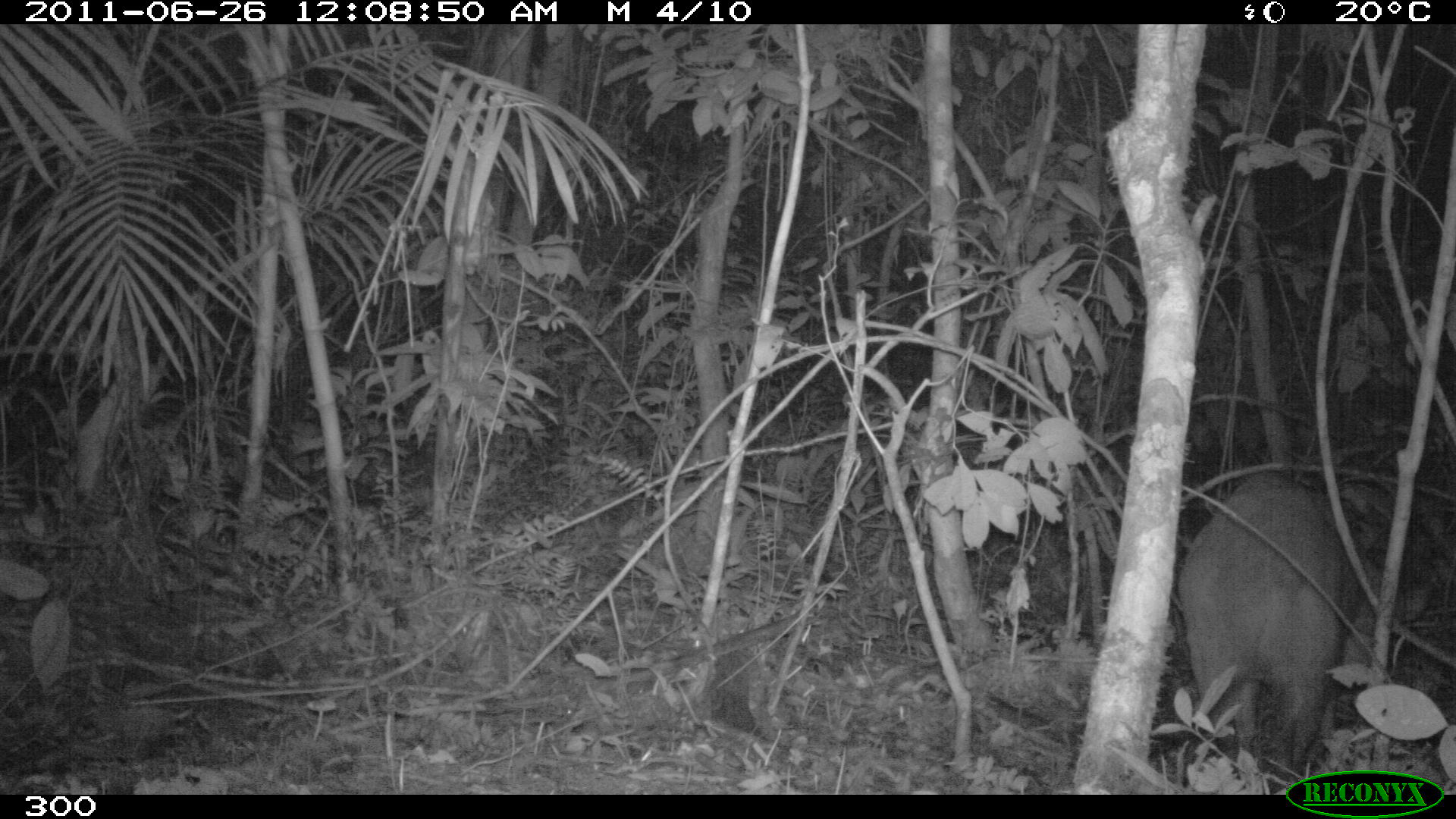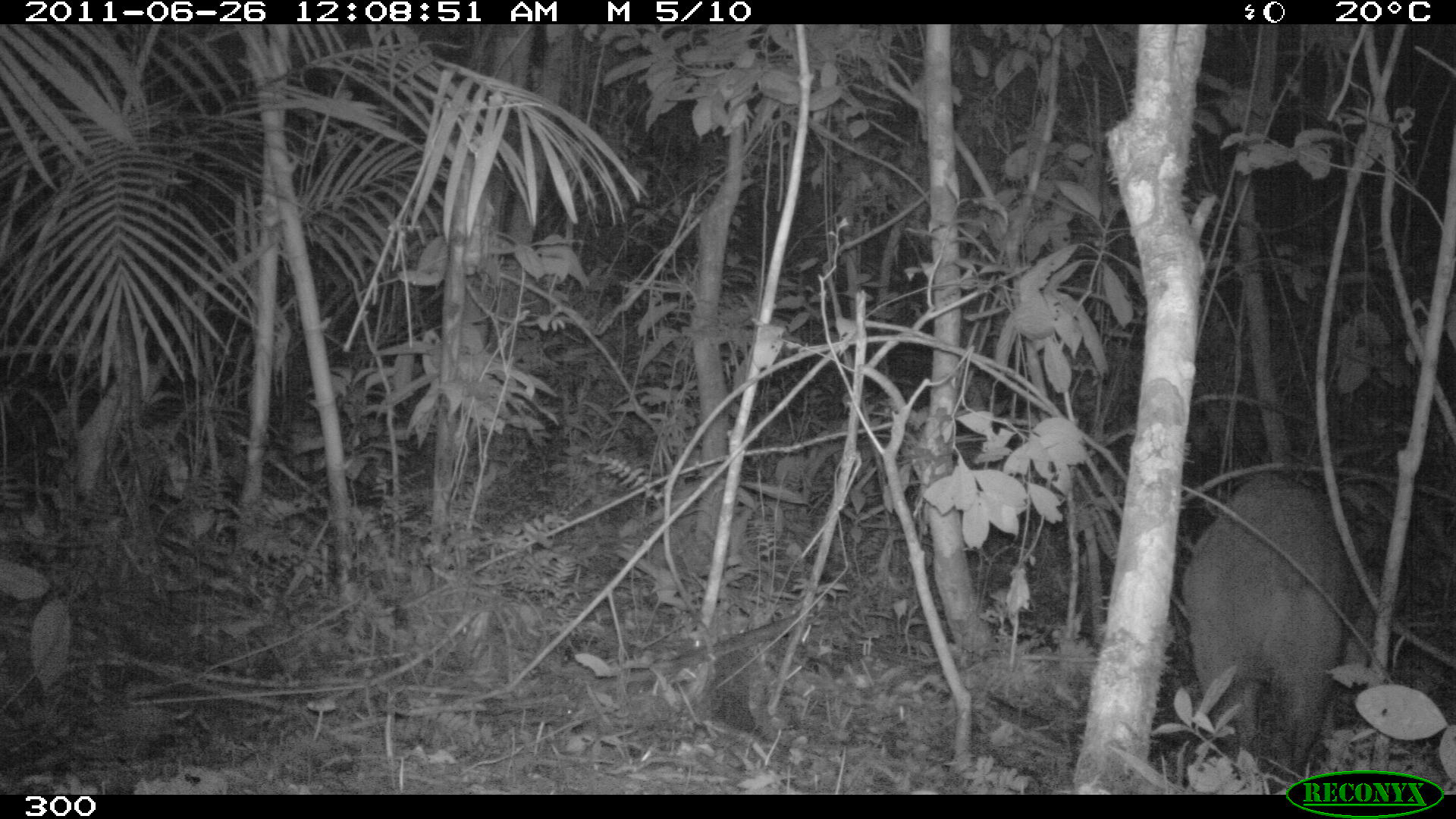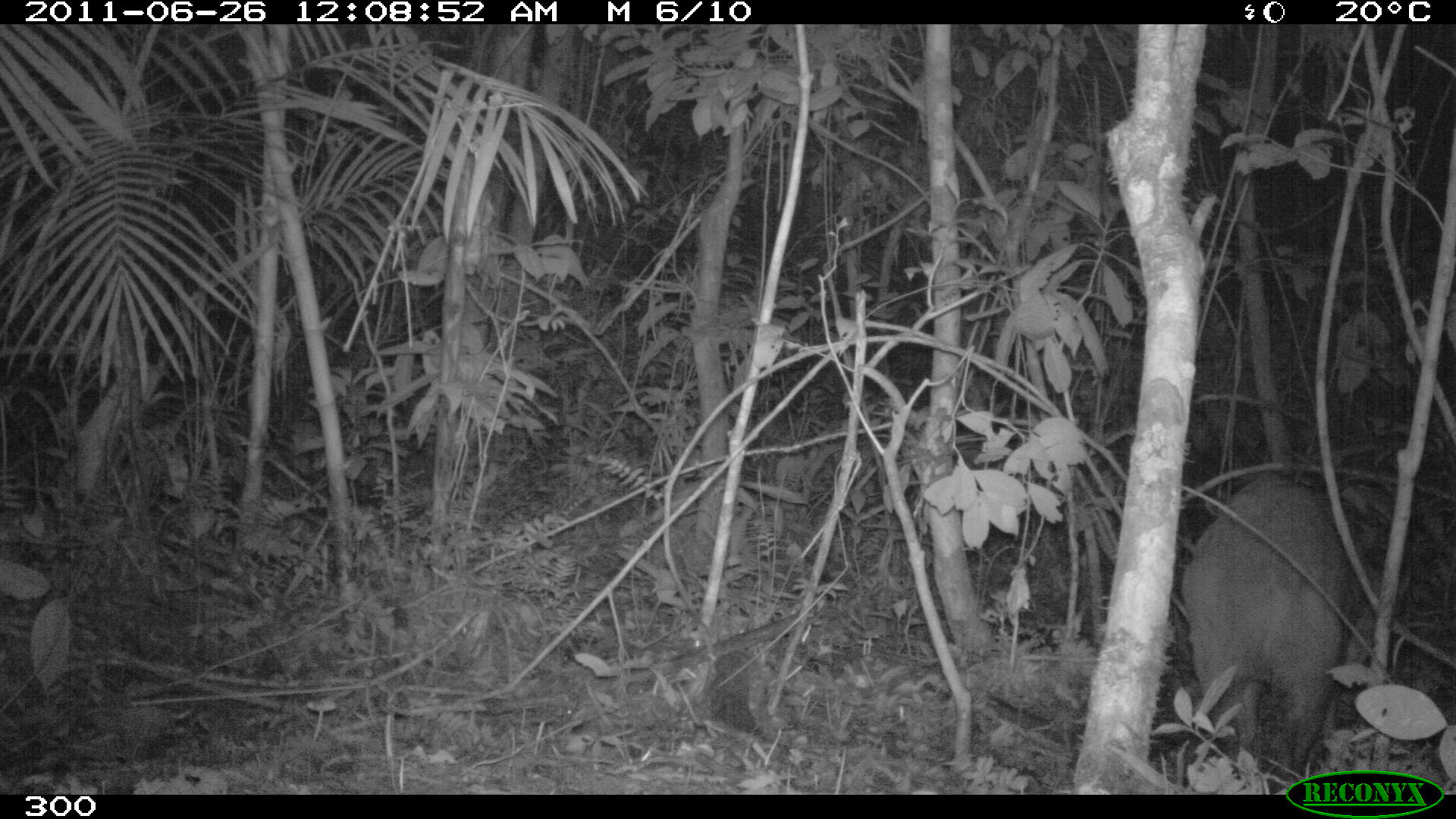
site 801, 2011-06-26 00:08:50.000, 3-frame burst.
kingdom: Animalia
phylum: Chordata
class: Mammalia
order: Artiodactyla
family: Cervidae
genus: Mazama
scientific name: Mazama americana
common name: red brocket